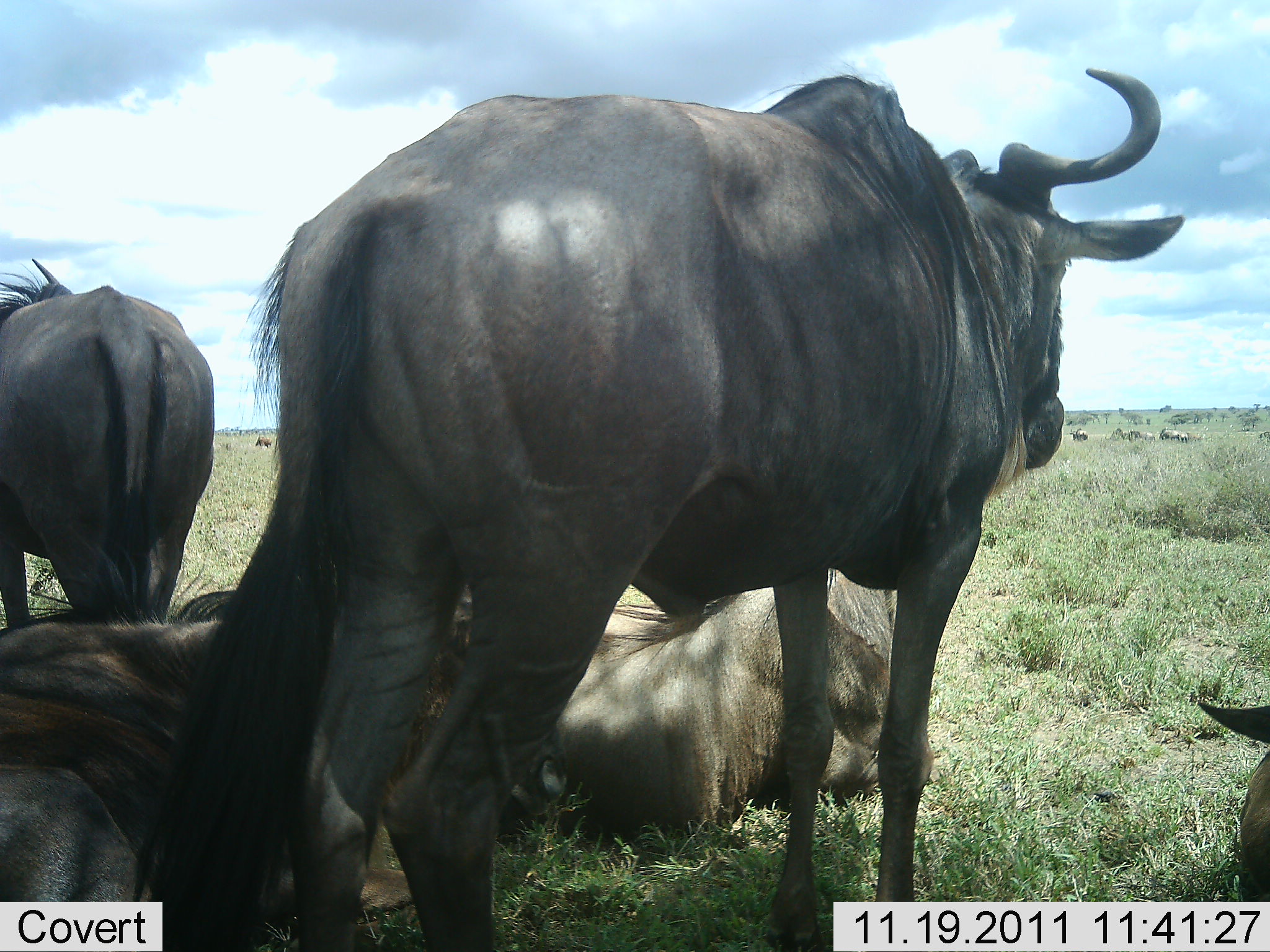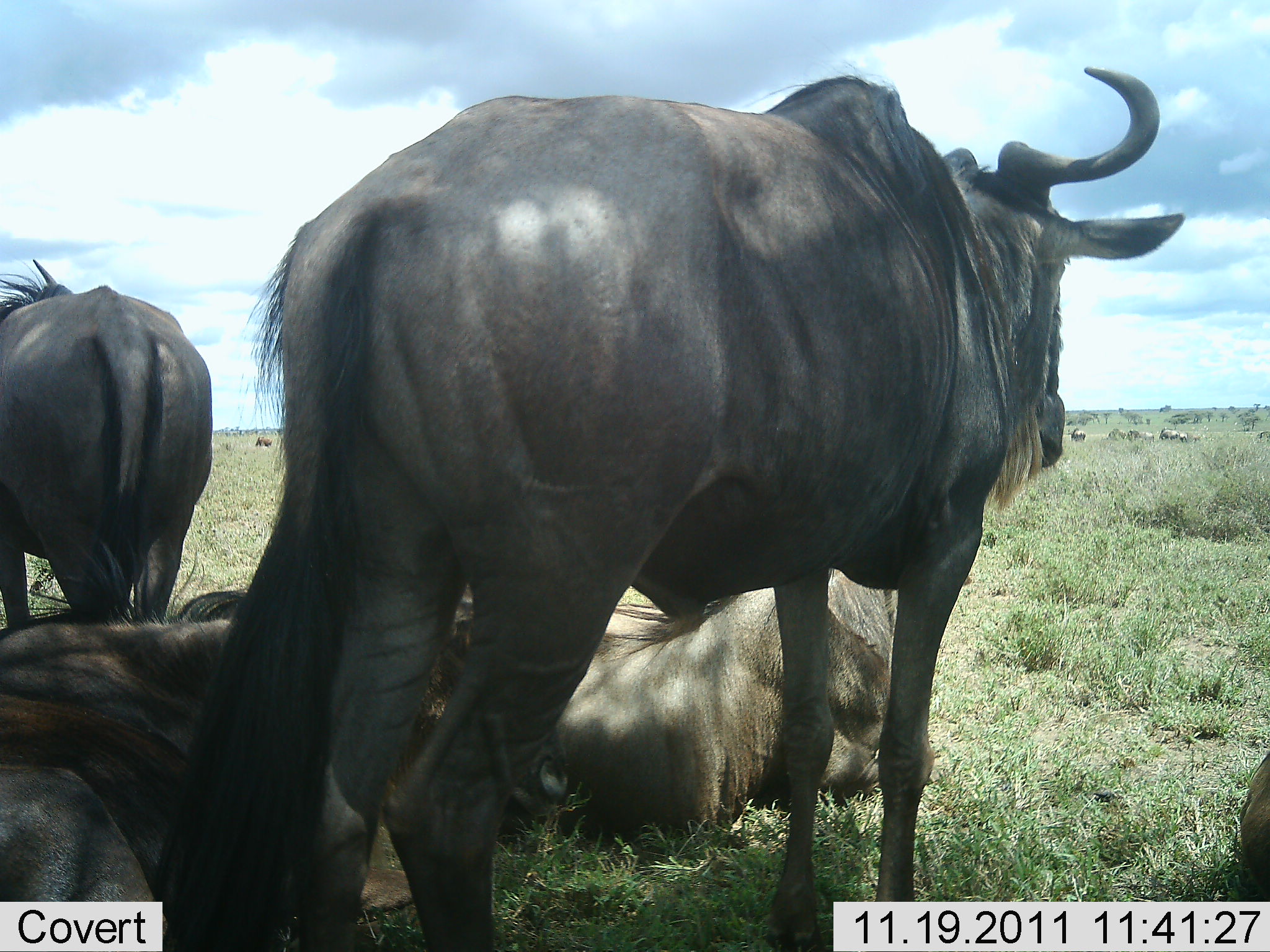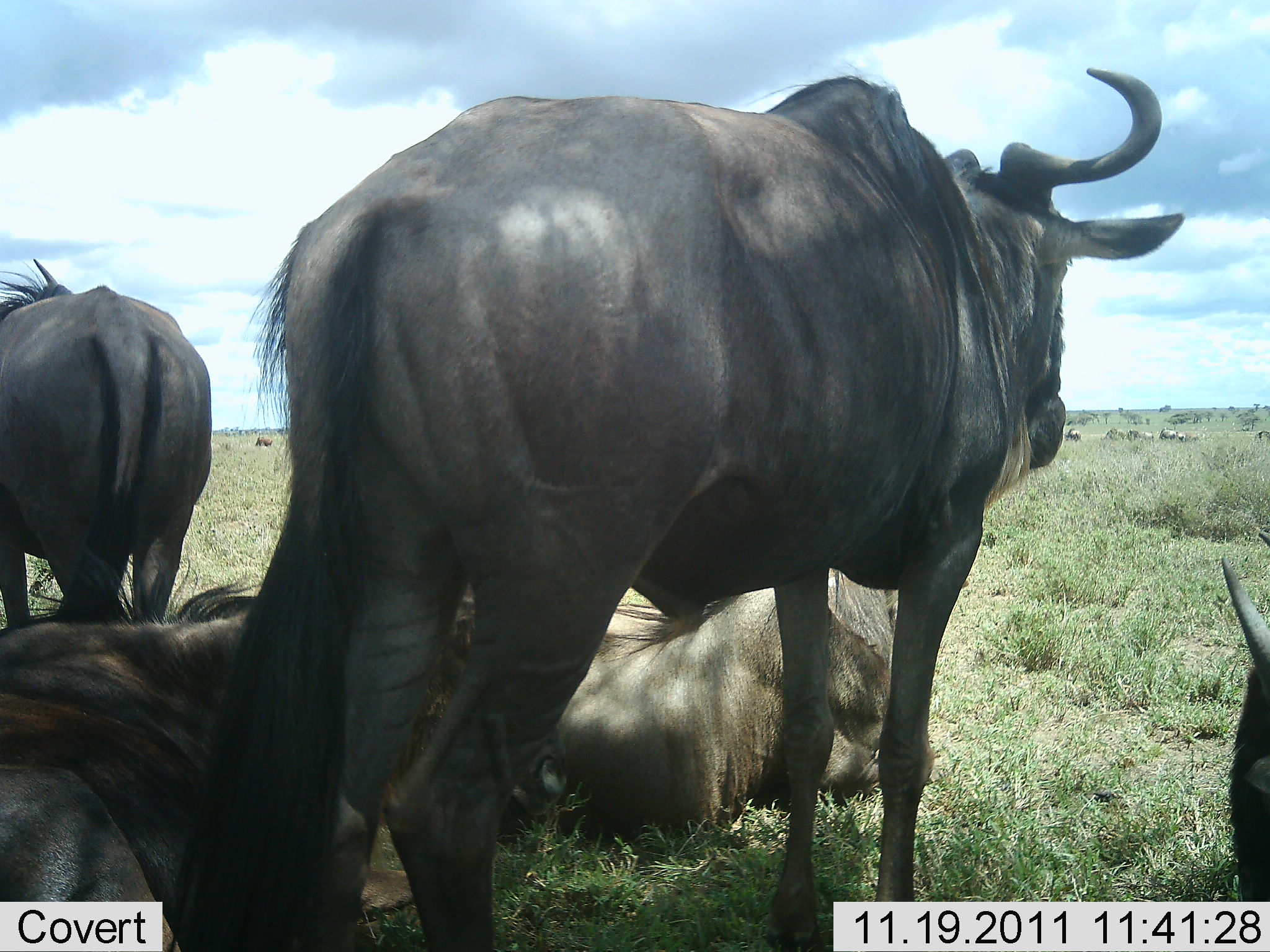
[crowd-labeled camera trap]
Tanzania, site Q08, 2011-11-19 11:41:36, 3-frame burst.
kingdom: Animalia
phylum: Chordata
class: Mammalia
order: Artiodactyla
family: Bovidae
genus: Connochaetes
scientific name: Connochaetes taurinus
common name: blue wildebeest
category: wildebeest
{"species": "wildebeest (blue wildebeest) (Connochaetes taurinus)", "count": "5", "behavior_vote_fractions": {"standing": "92%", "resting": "100%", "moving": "8%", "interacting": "0%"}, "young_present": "0%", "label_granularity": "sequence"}